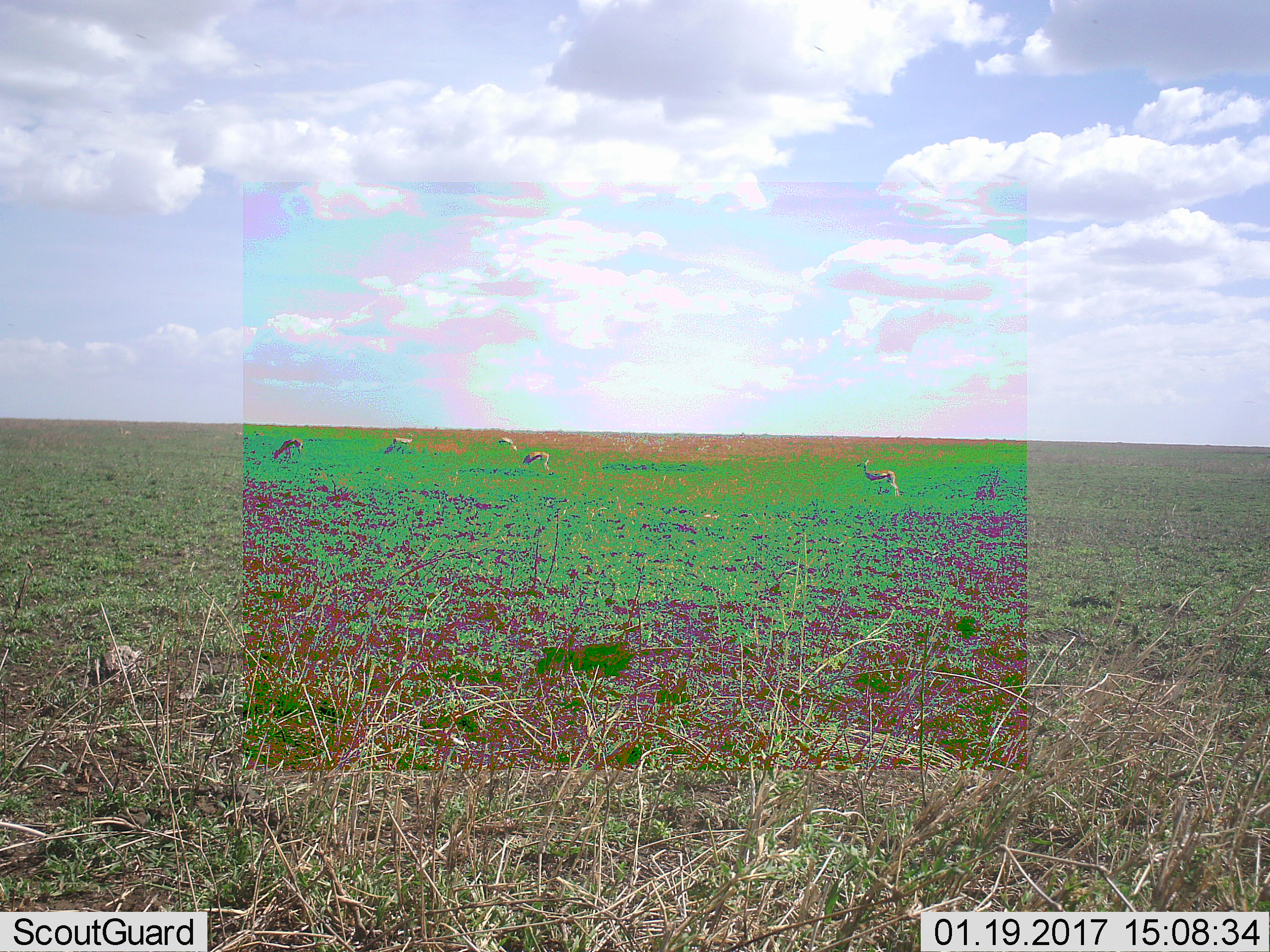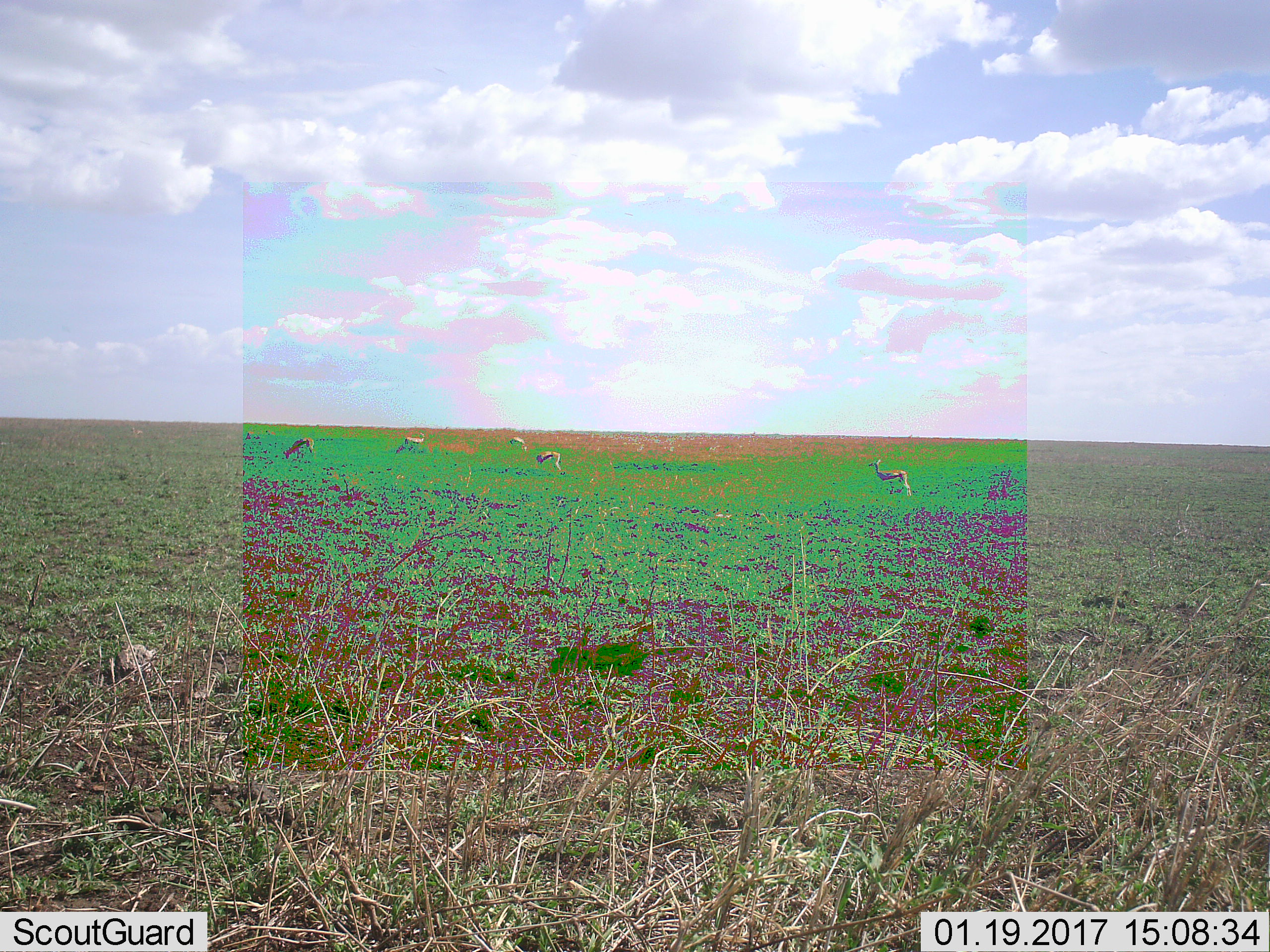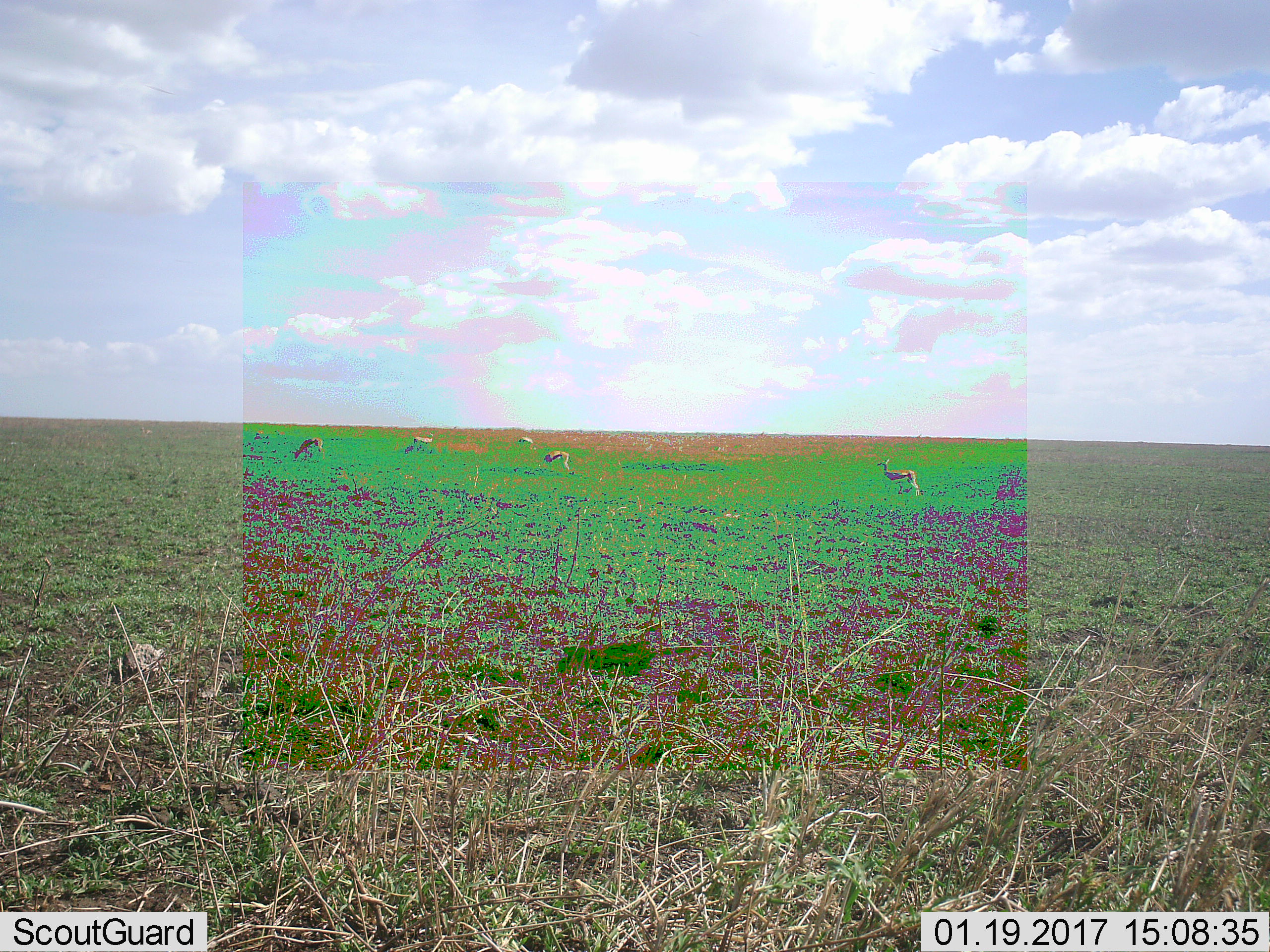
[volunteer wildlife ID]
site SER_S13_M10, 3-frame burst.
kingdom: Animalia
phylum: Chordata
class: Mammalia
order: Artiodactyla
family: Bovidae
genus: Eudorcas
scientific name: Eudorcas thomsonii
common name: thomson's gazelle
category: gazellethomsons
Gazellethomsons (thomson's gazelle) (Eudorcas thomsonii), count 5. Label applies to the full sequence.